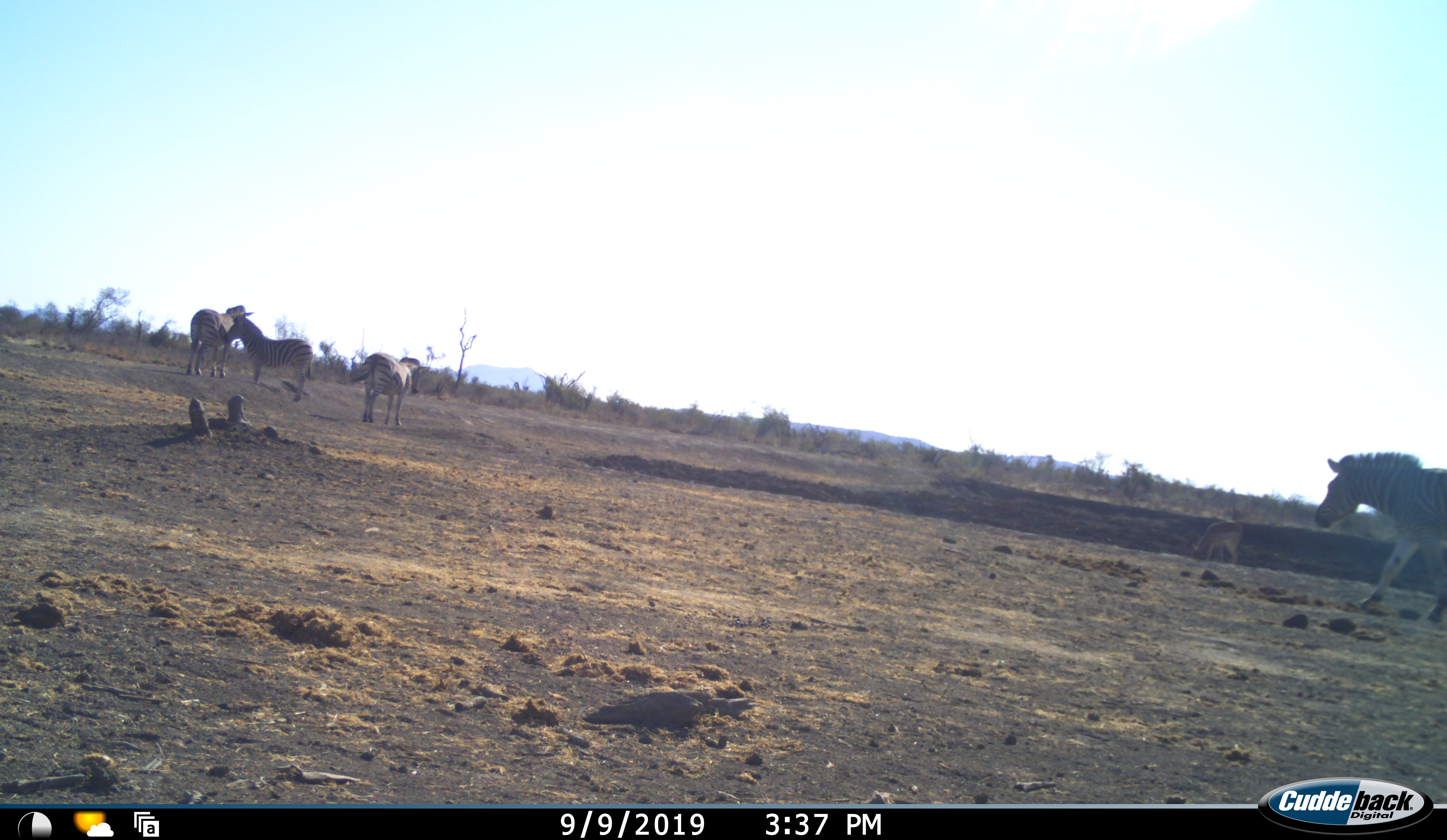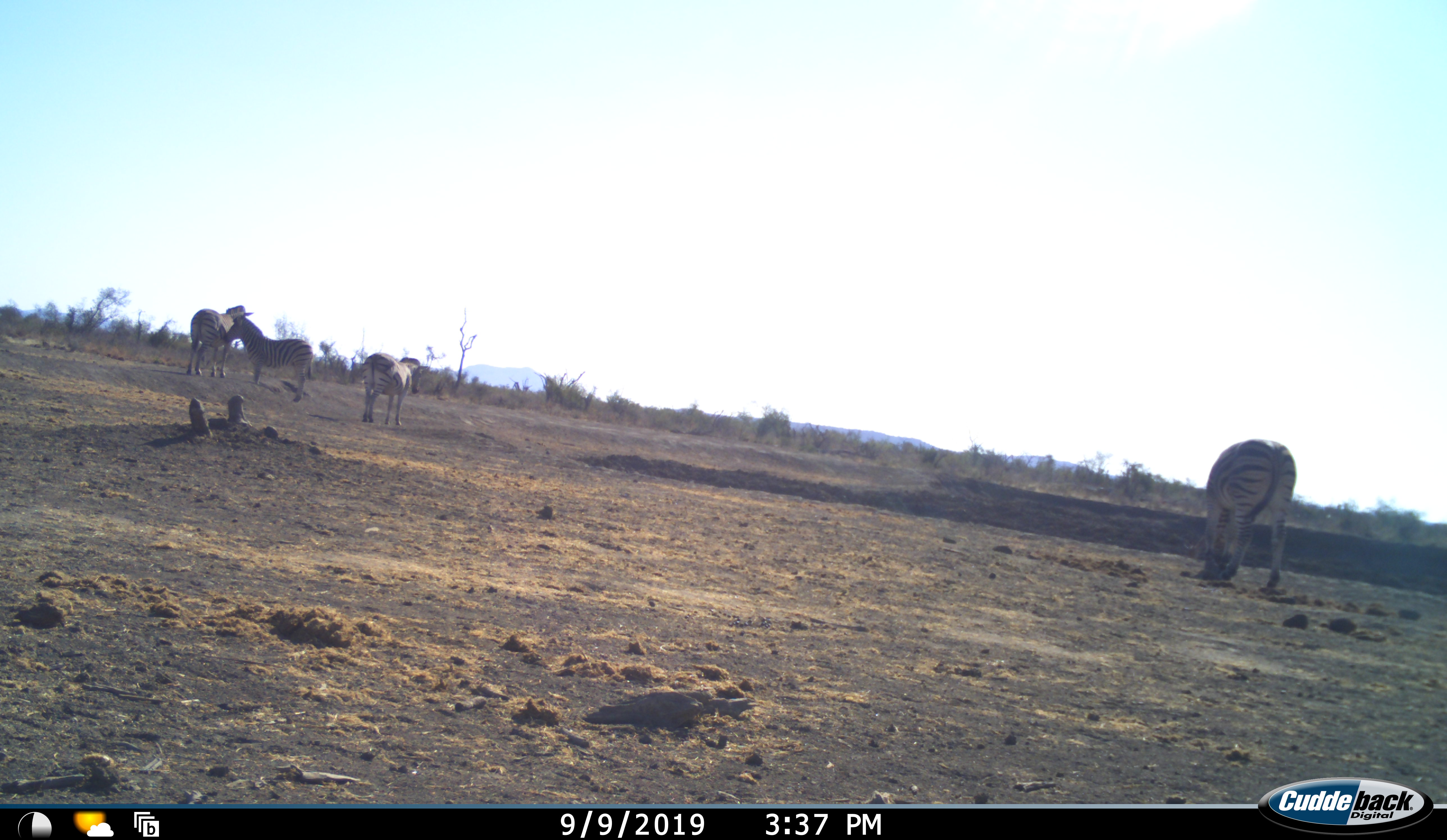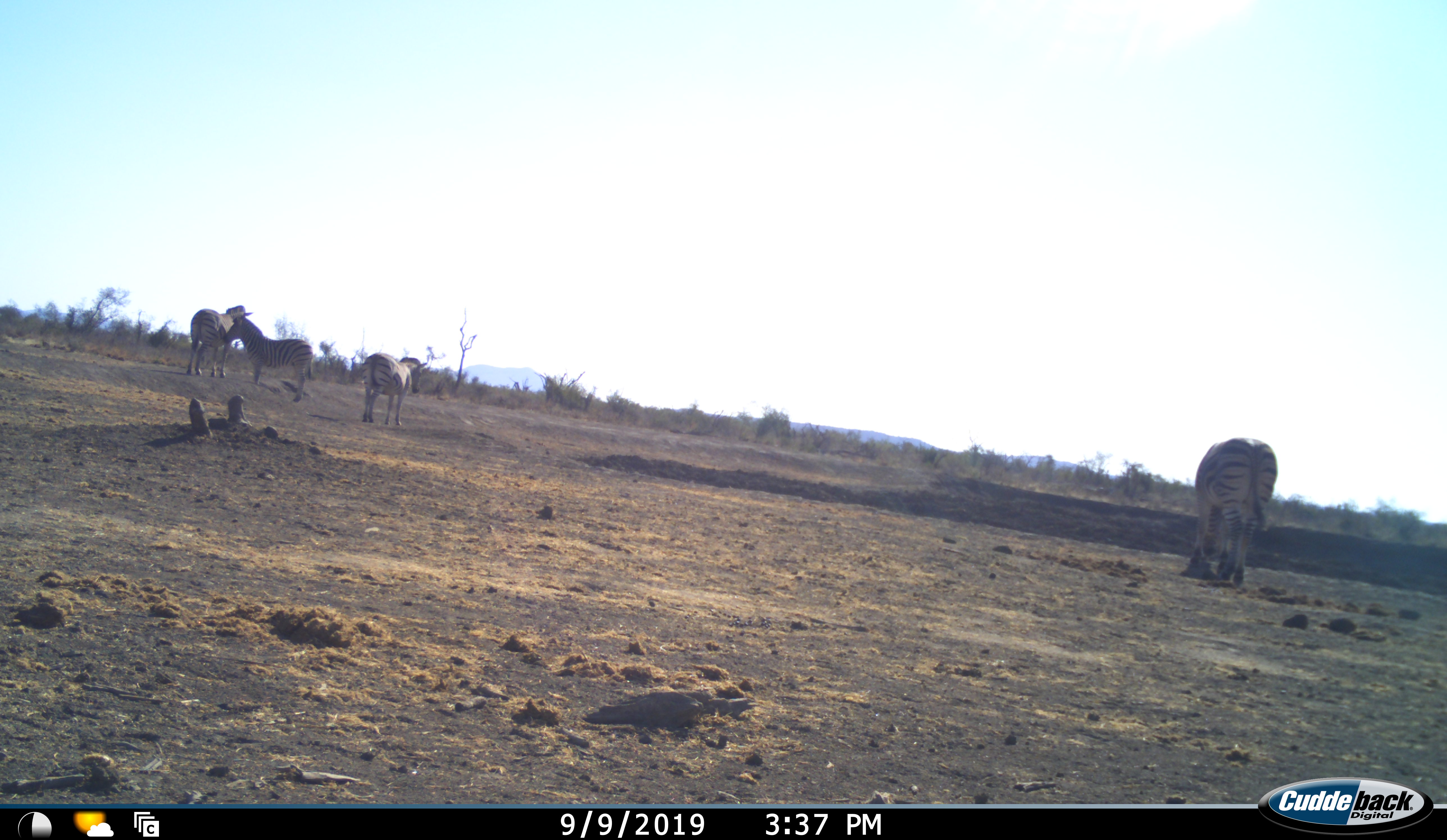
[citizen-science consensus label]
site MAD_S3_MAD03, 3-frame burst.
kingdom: Animalia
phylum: Chordata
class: Mammalia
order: Perissodactyla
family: Equidae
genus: Equus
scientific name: Equus quagga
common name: plains zebra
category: zebraplains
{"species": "zebraplains (plains zebra) (Equus quagga)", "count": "4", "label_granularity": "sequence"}